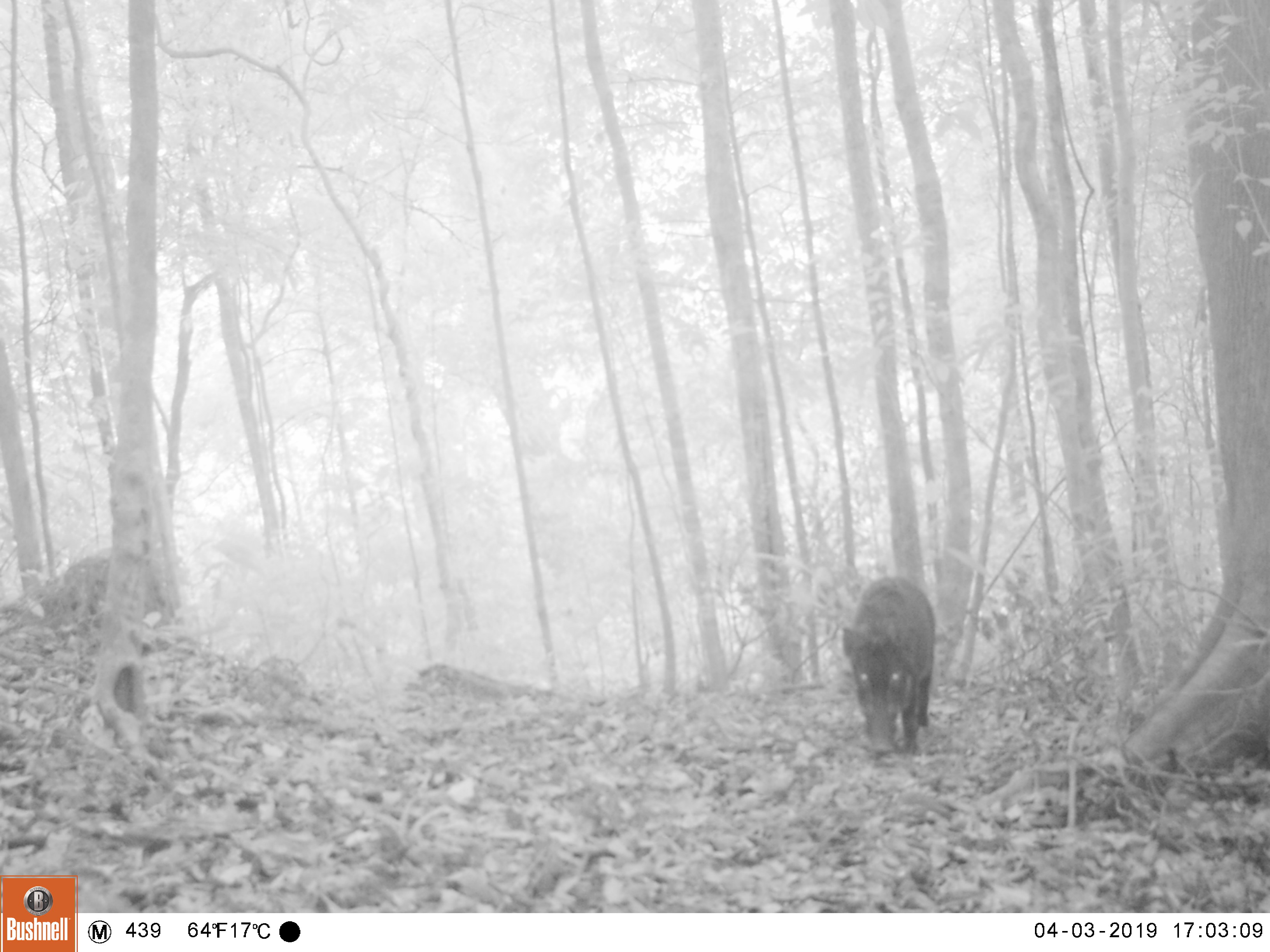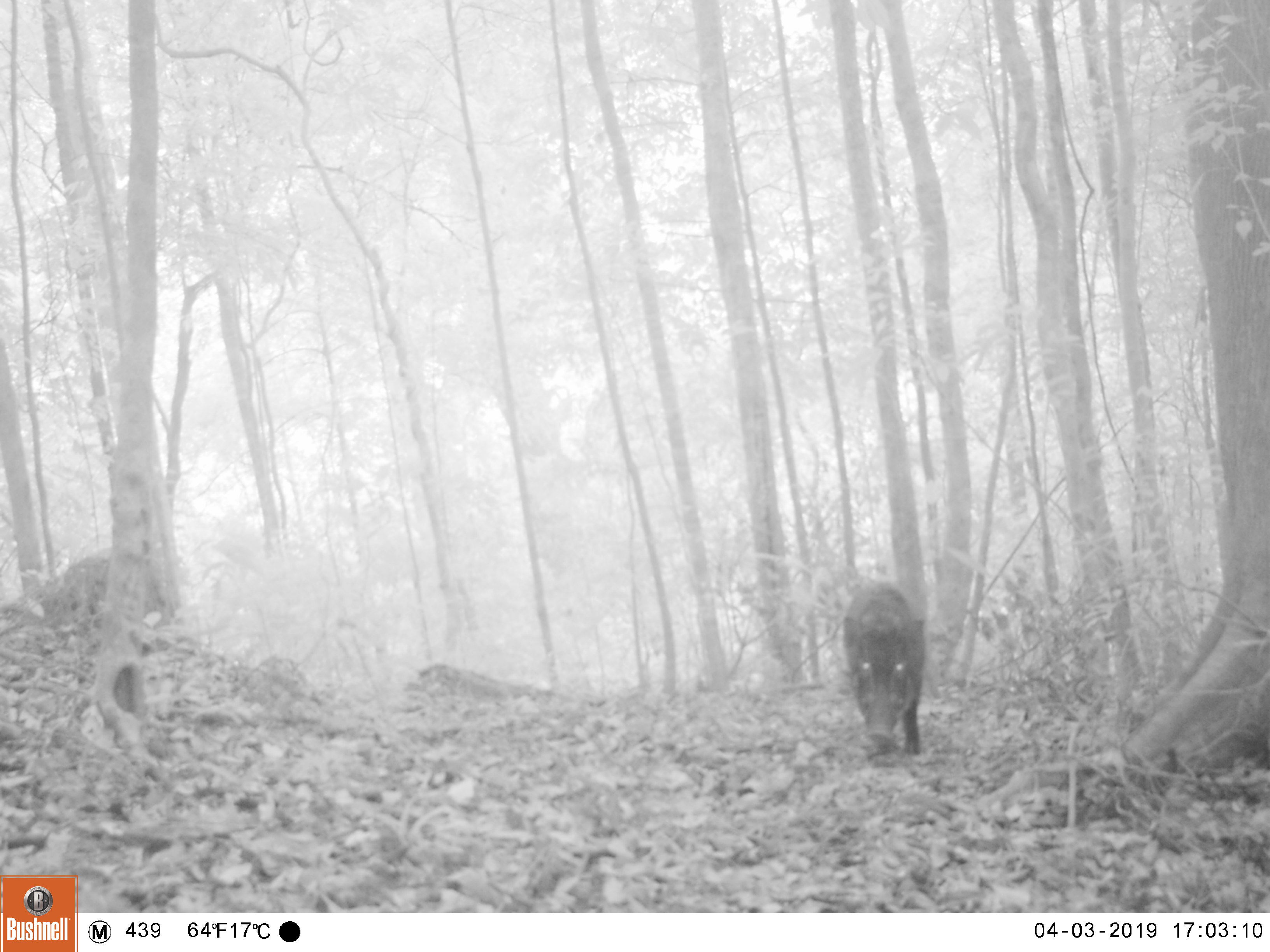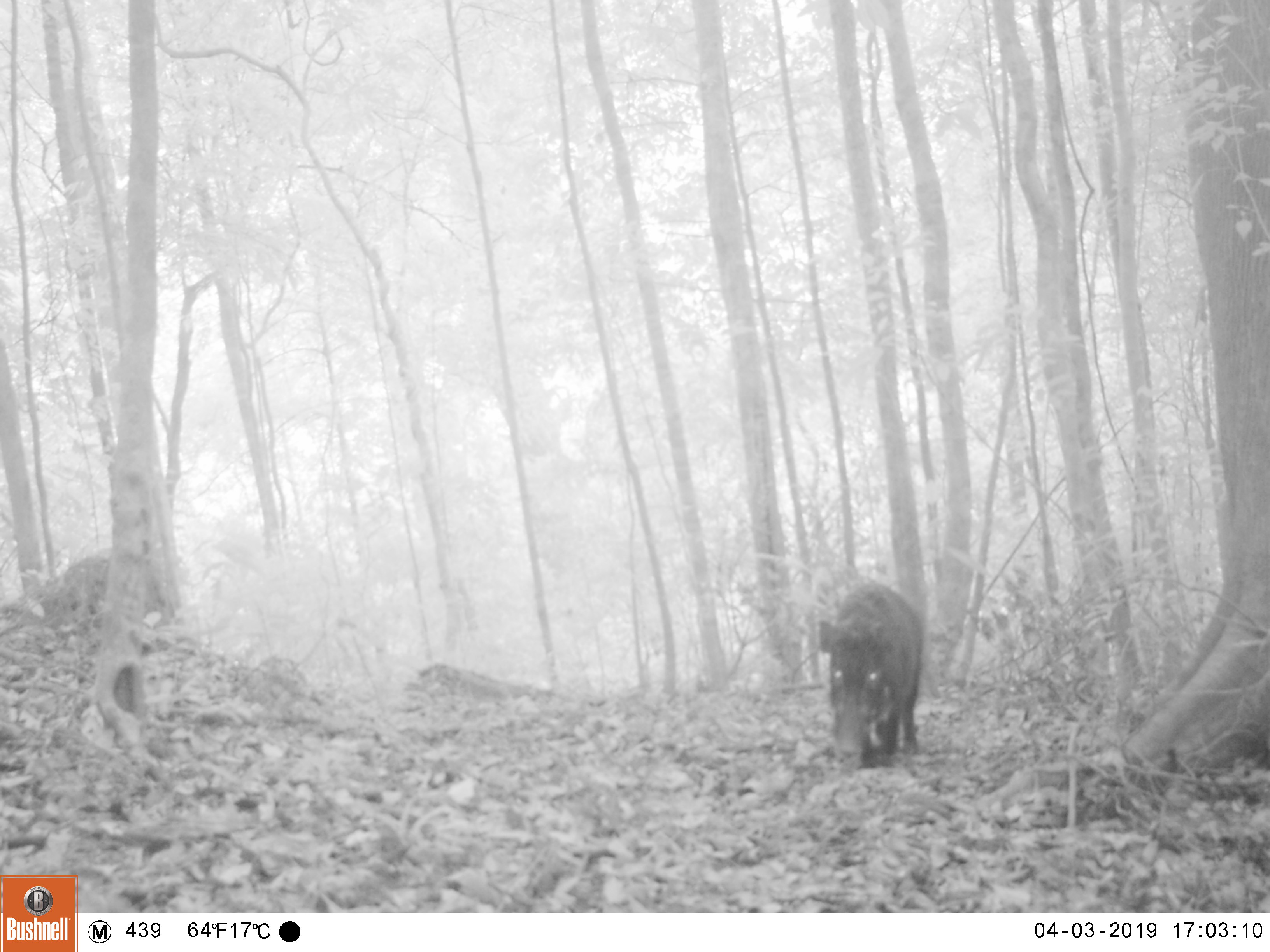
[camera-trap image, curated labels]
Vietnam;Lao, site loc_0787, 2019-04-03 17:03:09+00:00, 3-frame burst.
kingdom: Animalia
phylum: Chordata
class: Mammalia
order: Artiodactyla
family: Suidae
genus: Sus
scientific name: Sus scrofa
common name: eurasian wild pig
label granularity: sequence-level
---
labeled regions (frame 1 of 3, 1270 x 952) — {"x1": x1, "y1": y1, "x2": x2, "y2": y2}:
eurasian wild pig: {"x1": 840, "y1": 573, "x2": 935, "y2": 755}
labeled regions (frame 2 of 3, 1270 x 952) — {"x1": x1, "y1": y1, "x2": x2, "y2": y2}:
eurasian wild pig: {"x1": 840, "y1": 578, "x2": 926, "y2": 755}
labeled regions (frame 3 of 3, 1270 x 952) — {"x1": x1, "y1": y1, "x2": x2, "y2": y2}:
eurasian wild pig: {"x1": 817, "y1": 578, "x2": 924, "y2": 760}